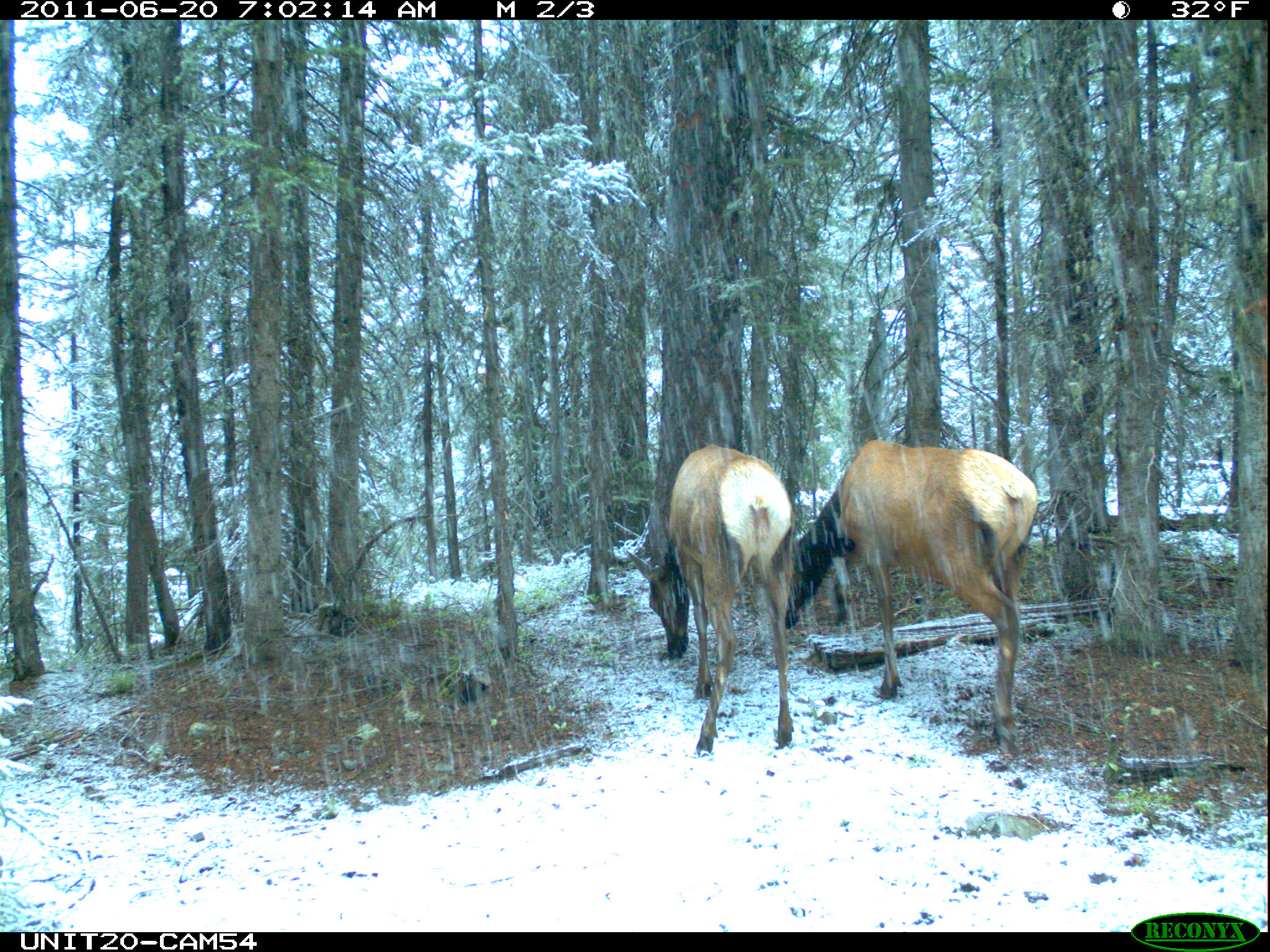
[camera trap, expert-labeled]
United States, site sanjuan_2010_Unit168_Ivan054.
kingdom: Animalia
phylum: Chordata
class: Mammalia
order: Artiodactyla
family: Cervidae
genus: Cervus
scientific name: Cervus elaphus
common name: red deer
Cervus elaphus (red deer).